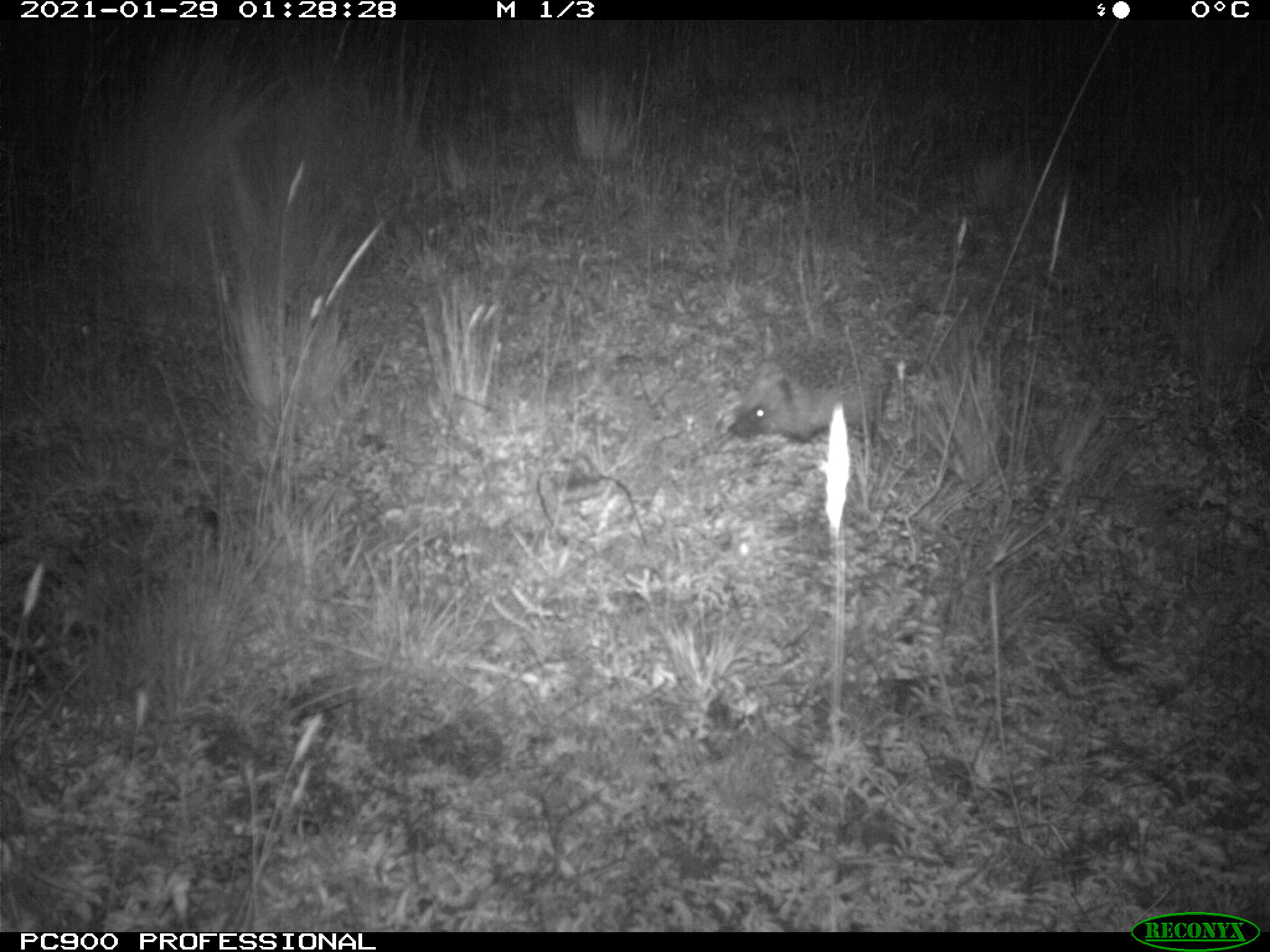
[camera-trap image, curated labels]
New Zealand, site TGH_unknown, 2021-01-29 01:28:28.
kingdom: Animalia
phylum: Chordata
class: Mammalia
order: Eulipotyphla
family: Erinaceidae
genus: Erinaceus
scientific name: Erinaceus europaeus europaeus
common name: european hedgehog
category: hedgehog